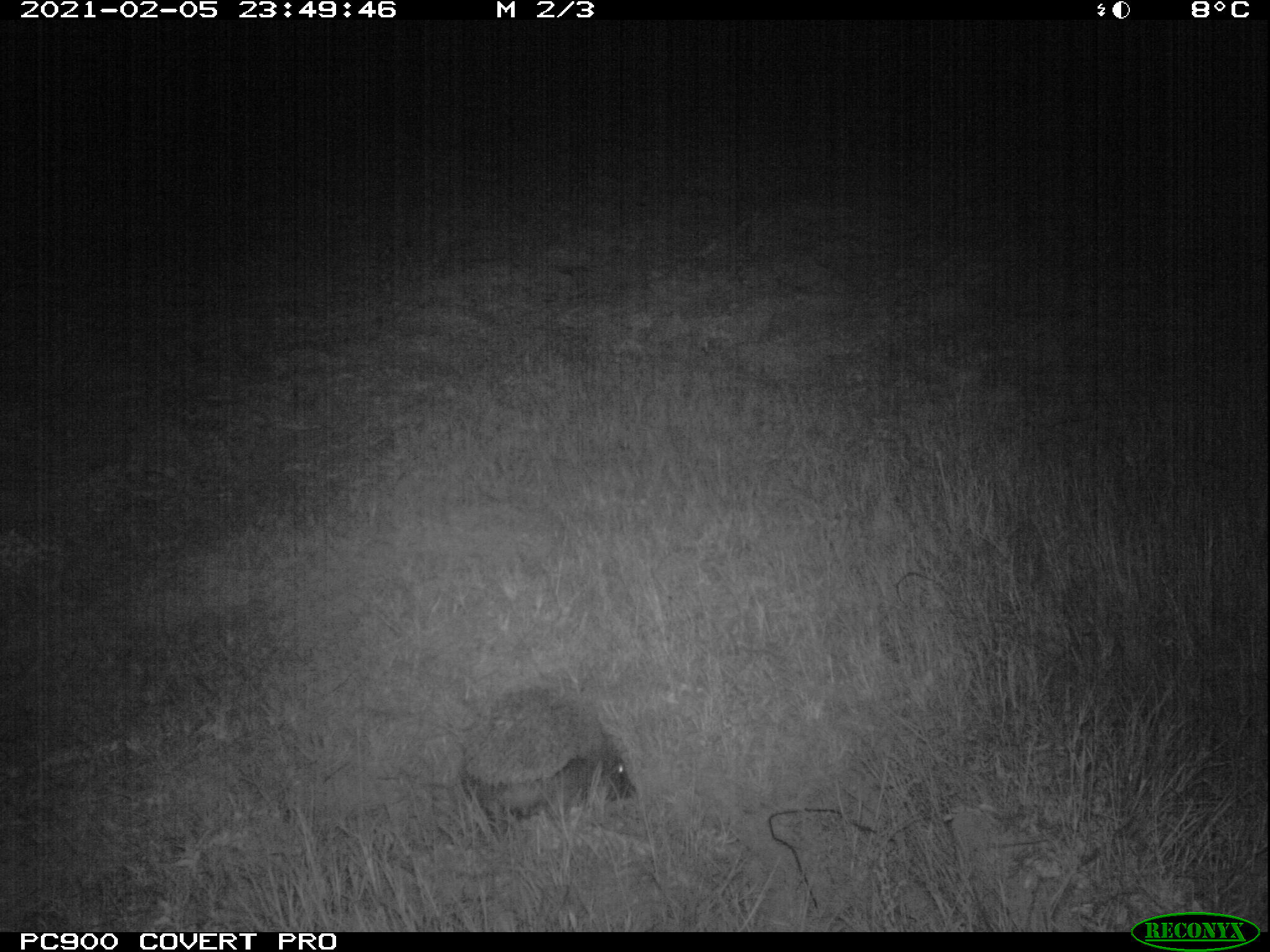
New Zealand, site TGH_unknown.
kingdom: Animalia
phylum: Chordata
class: Mammalia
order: Eulipotyphla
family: Erinaceidae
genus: Erinaceus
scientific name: Erinaceus europaeus europaeus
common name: european hedgehog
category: hedgehog